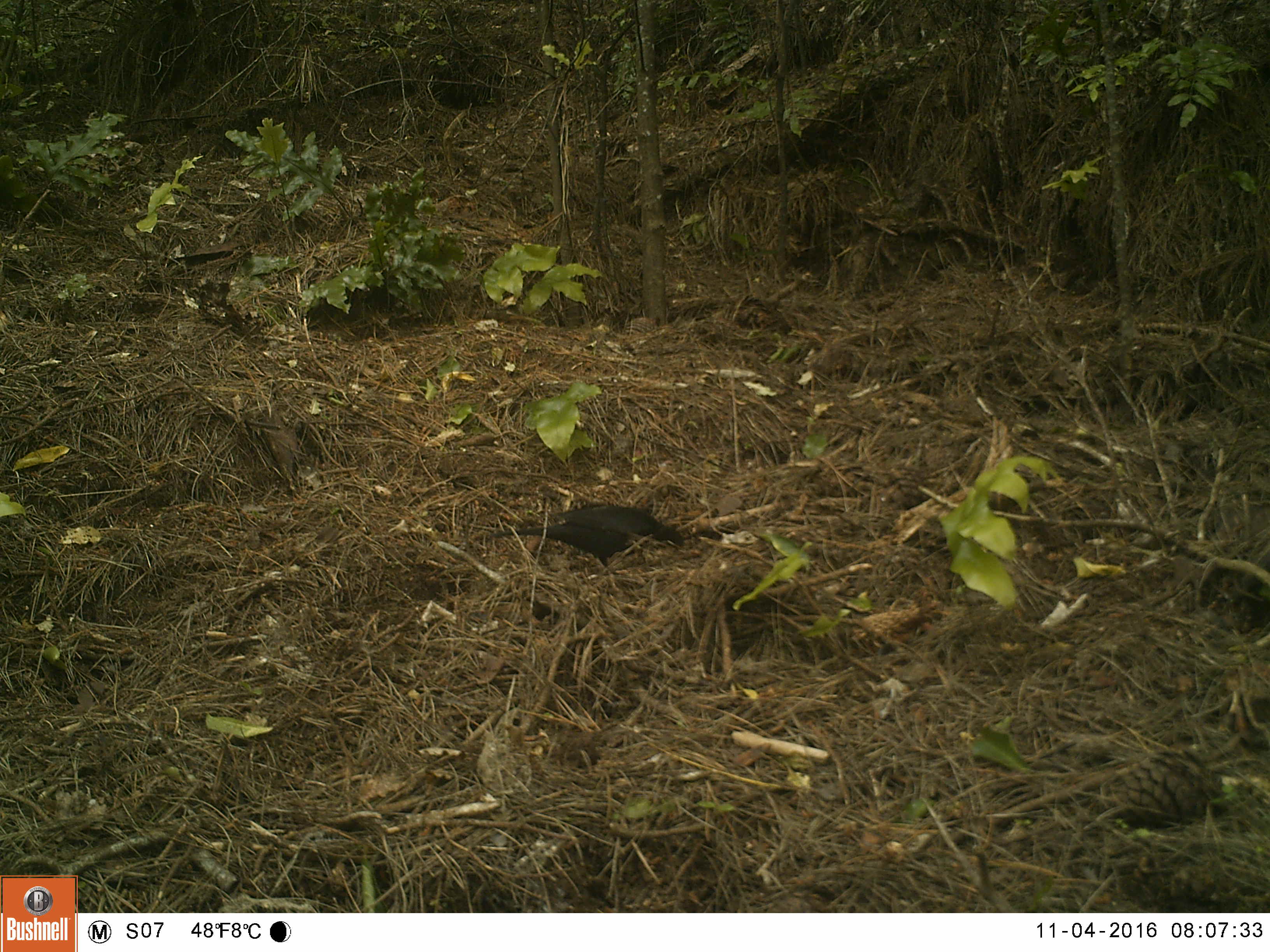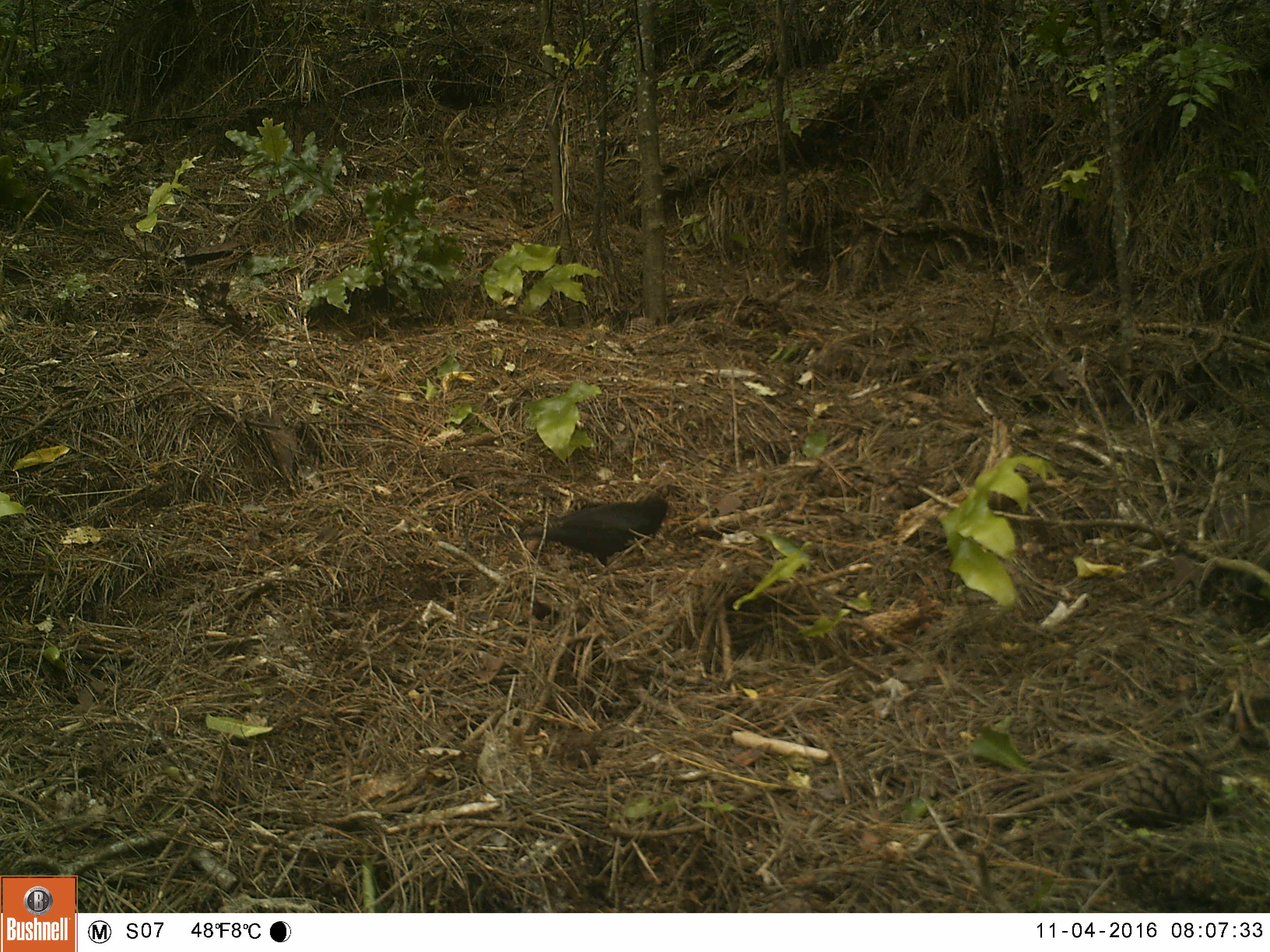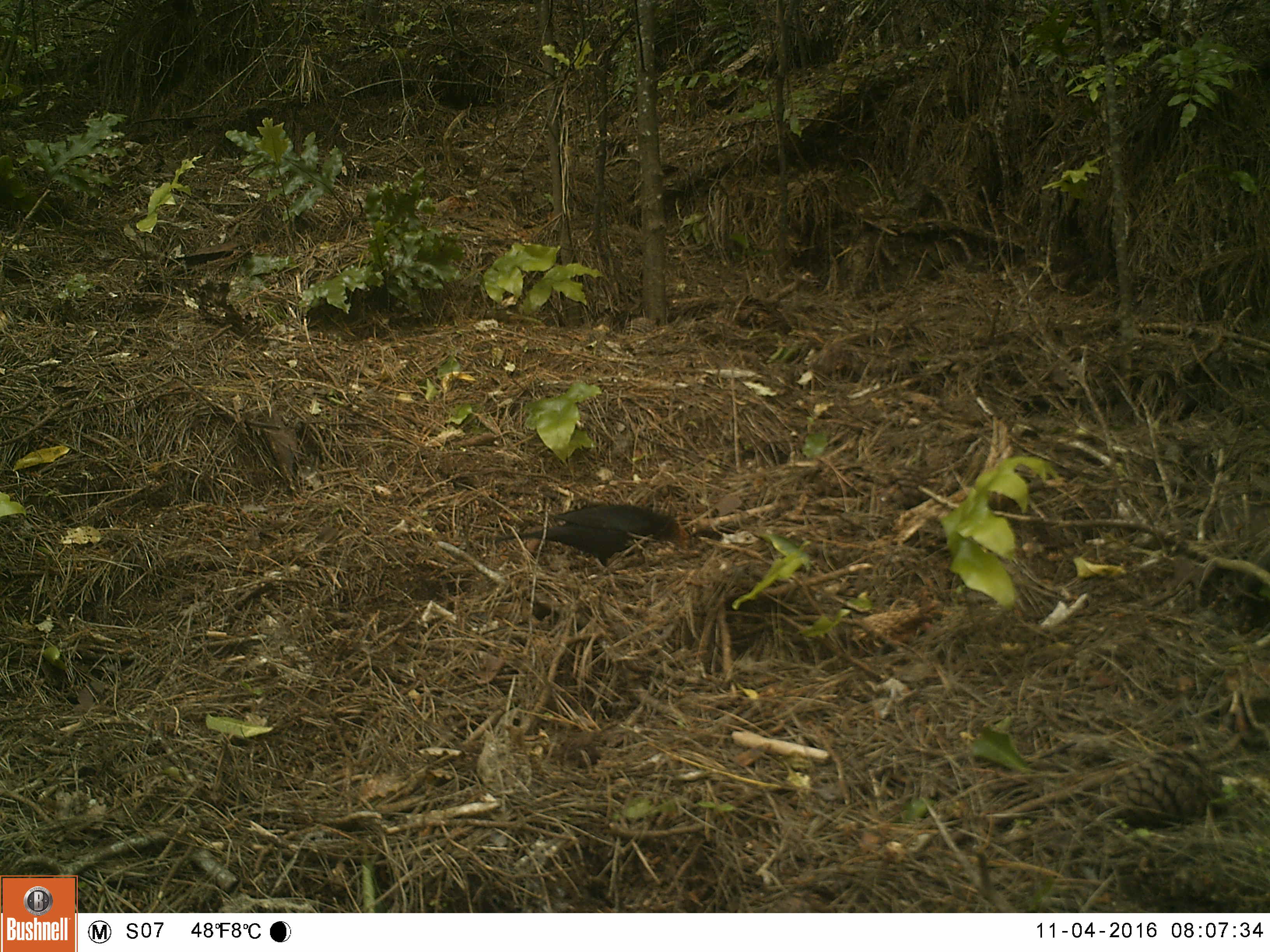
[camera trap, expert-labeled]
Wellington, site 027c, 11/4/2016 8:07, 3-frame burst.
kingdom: Animalia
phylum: Chordata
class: Aves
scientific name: Aves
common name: bird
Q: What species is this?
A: Bird (Aves).